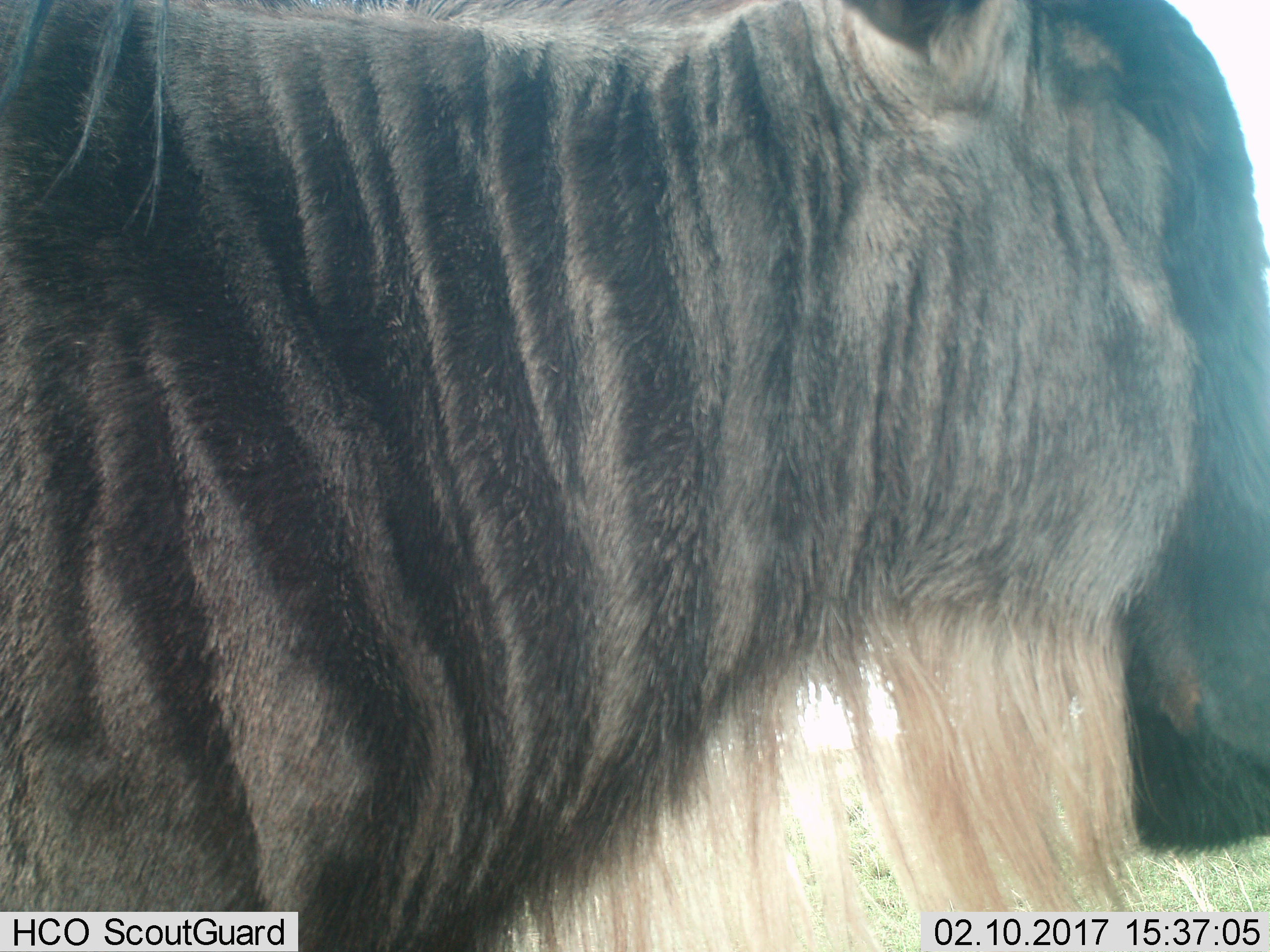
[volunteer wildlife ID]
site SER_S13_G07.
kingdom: Animalia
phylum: Chordata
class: Mammalia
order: Artiodactyla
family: Bovidae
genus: Connochaetes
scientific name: Connochaetes taurinus taurinus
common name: blue wildebeest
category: wildebeestblue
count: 1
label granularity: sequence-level